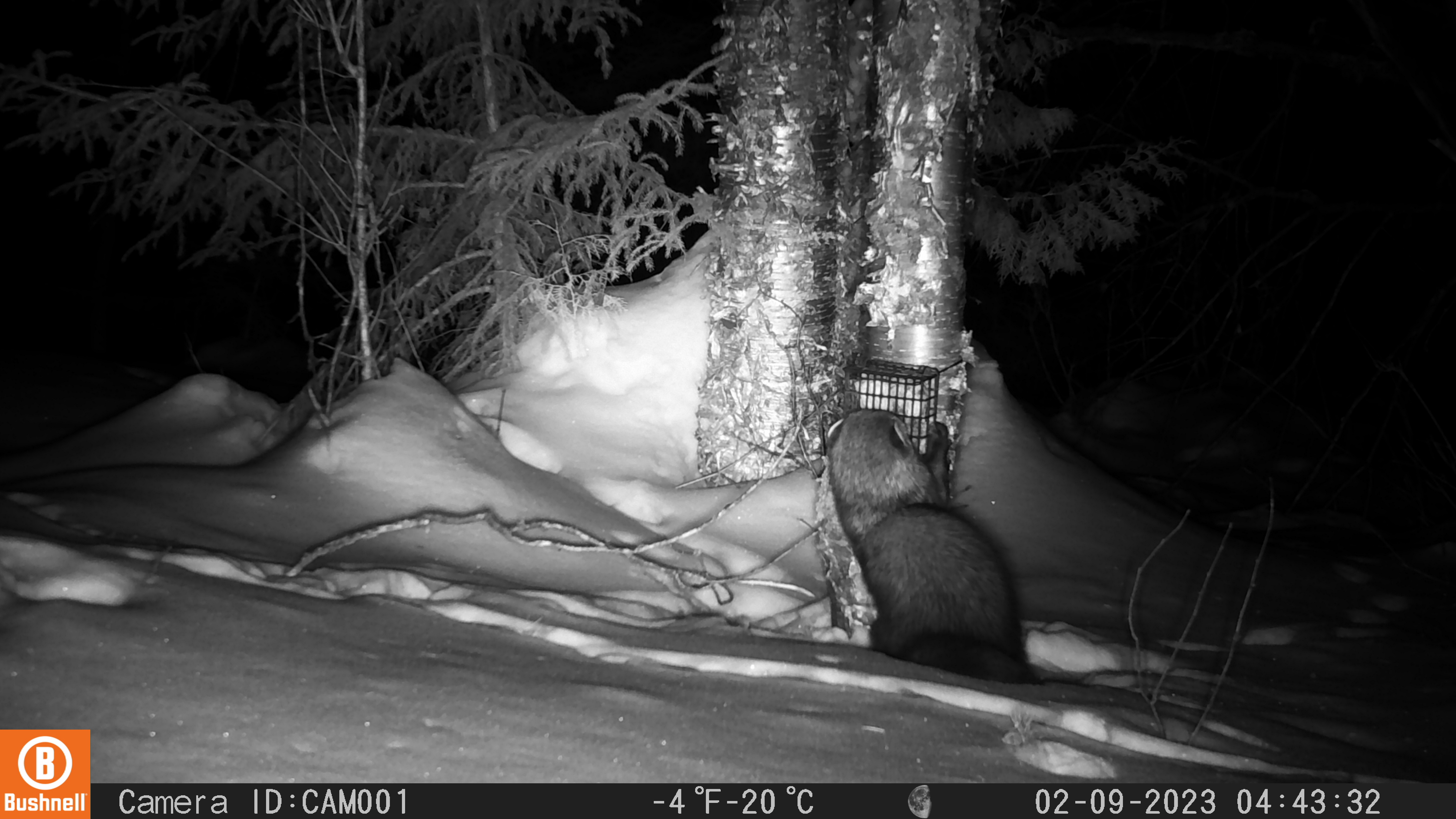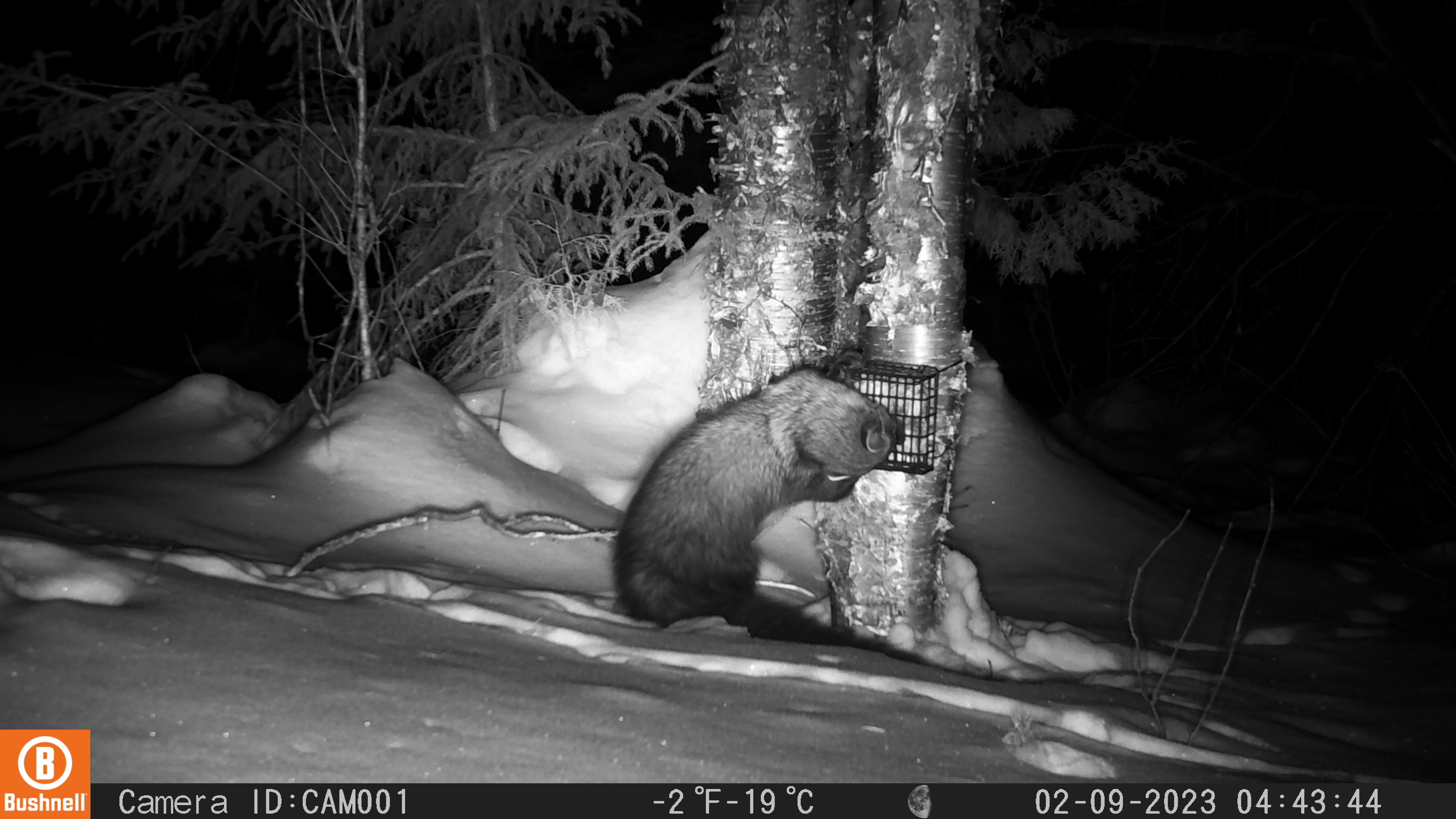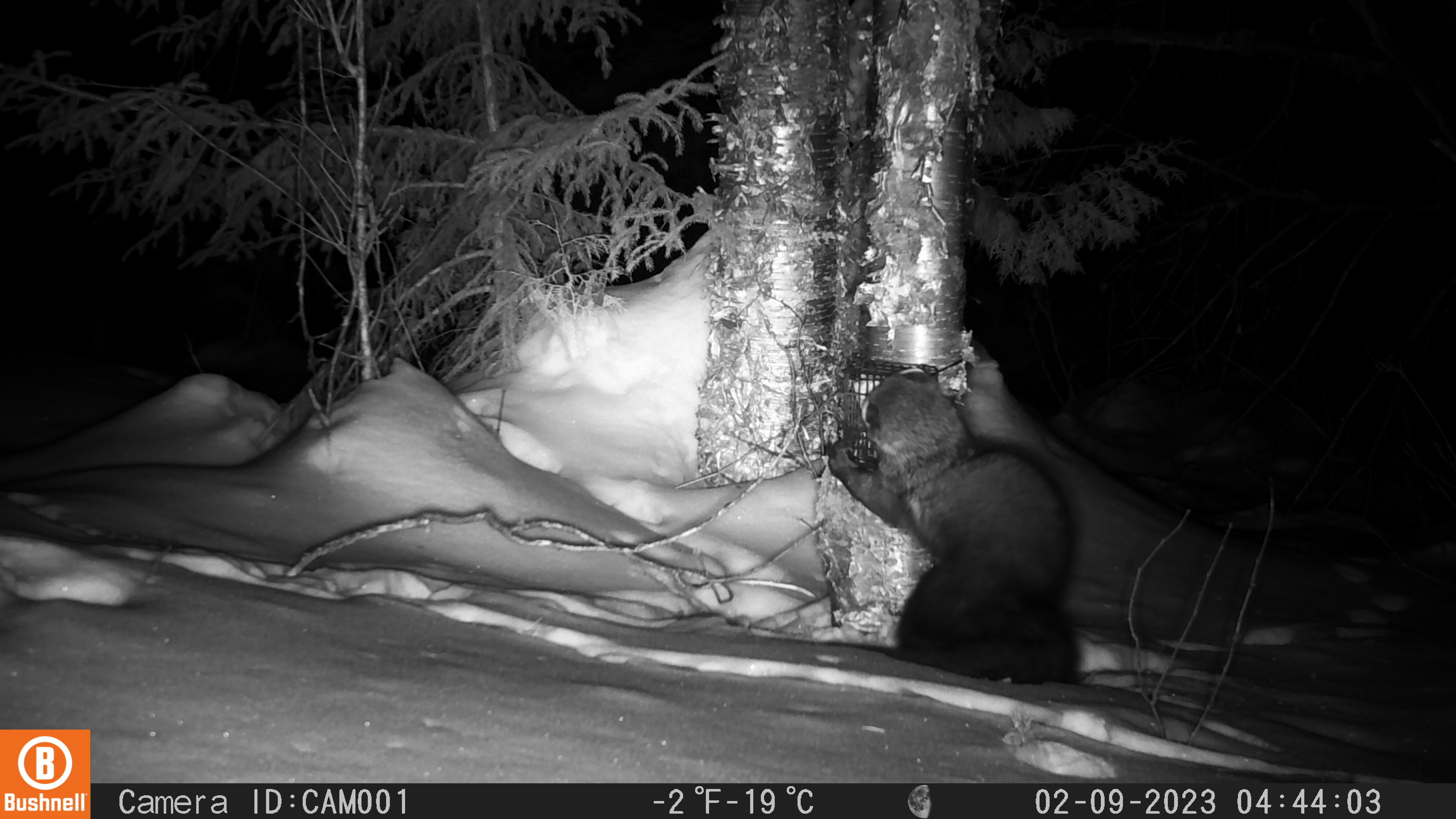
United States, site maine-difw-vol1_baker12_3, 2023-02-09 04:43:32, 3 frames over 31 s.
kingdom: Animalia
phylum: Chordata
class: Mammalia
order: Carnivora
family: Mustelidae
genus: Pekania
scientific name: Pekania pennanti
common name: fisher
Fisher (Pekania pennanti).